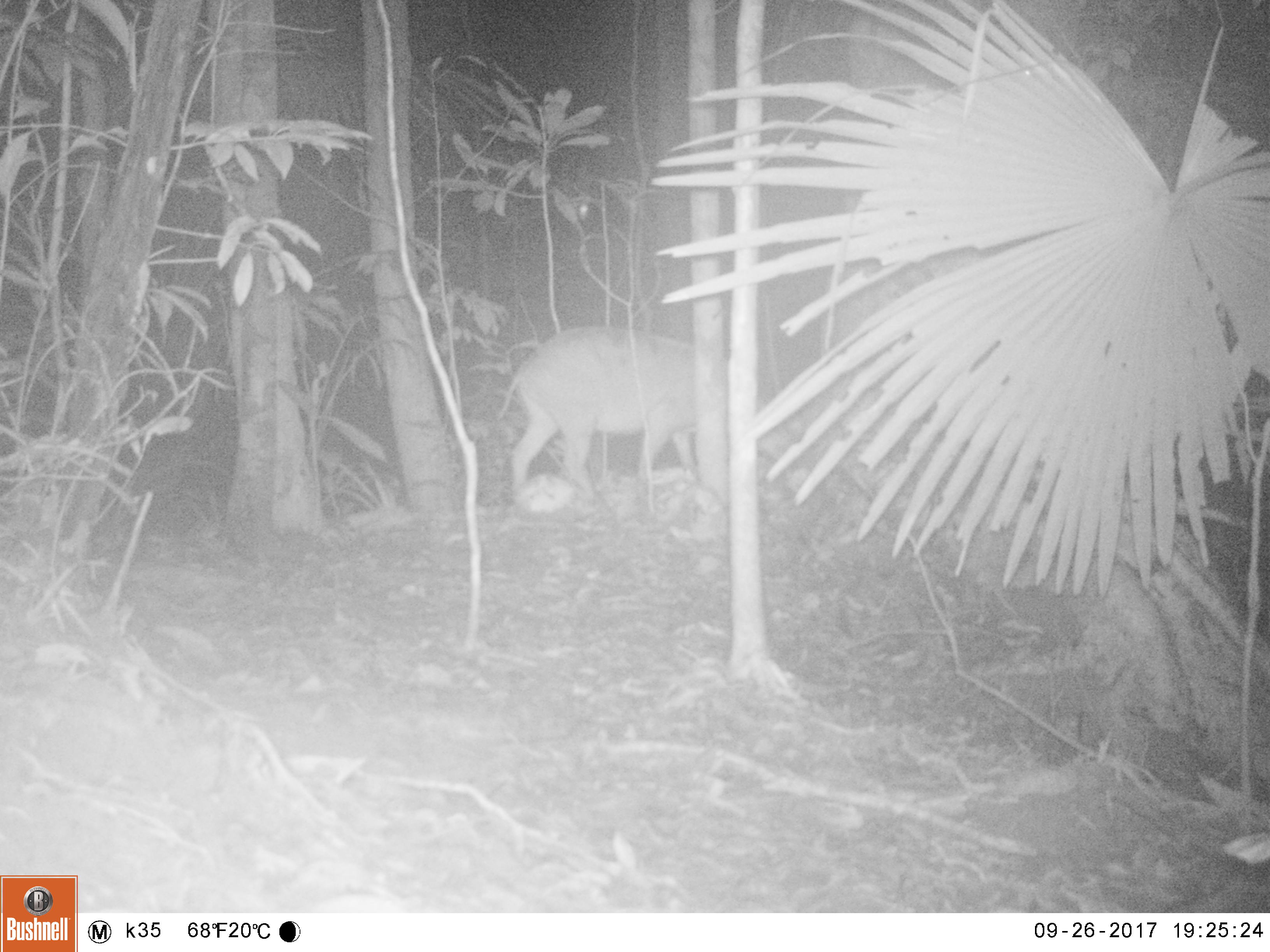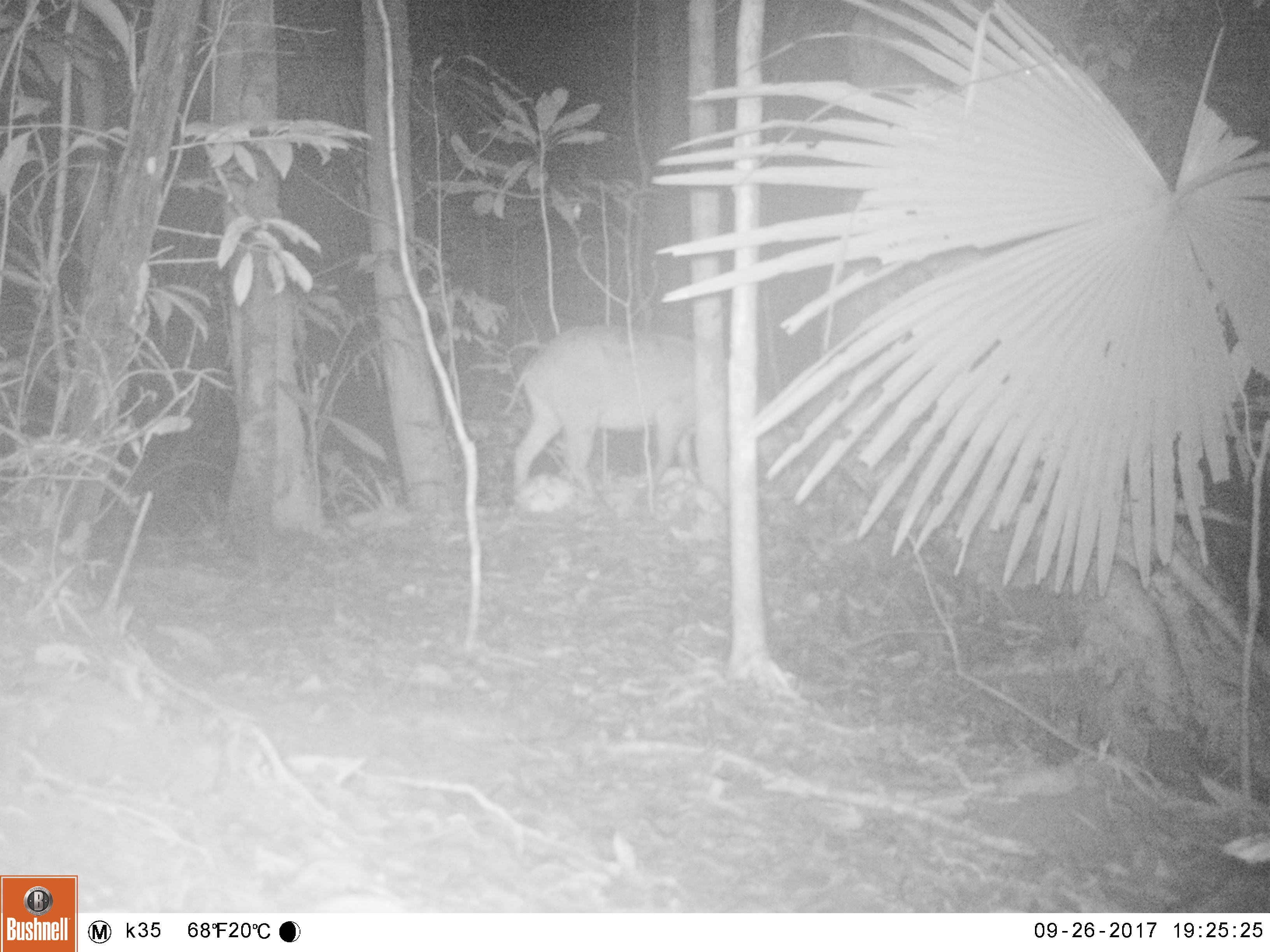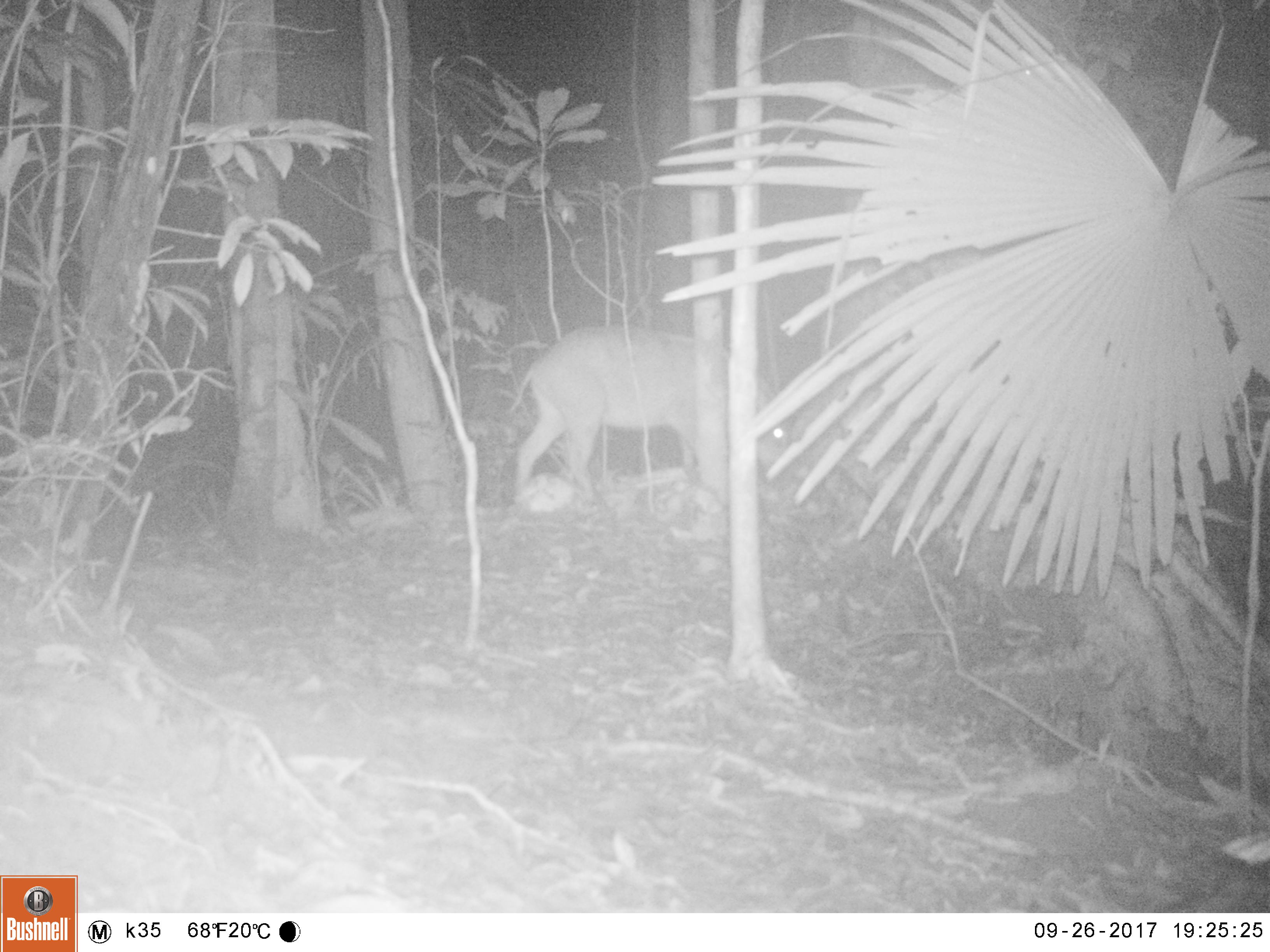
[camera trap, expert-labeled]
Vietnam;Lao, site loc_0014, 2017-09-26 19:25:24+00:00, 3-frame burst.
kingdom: Animalia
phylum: Chordata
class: Mammalia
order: Artiodactyla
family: Suidae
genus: Sus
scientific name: Sus scrofa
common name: eurasian wild pig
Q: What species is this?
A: Eurasian wild pig (Sus scrofa).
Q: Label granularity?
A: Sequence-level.